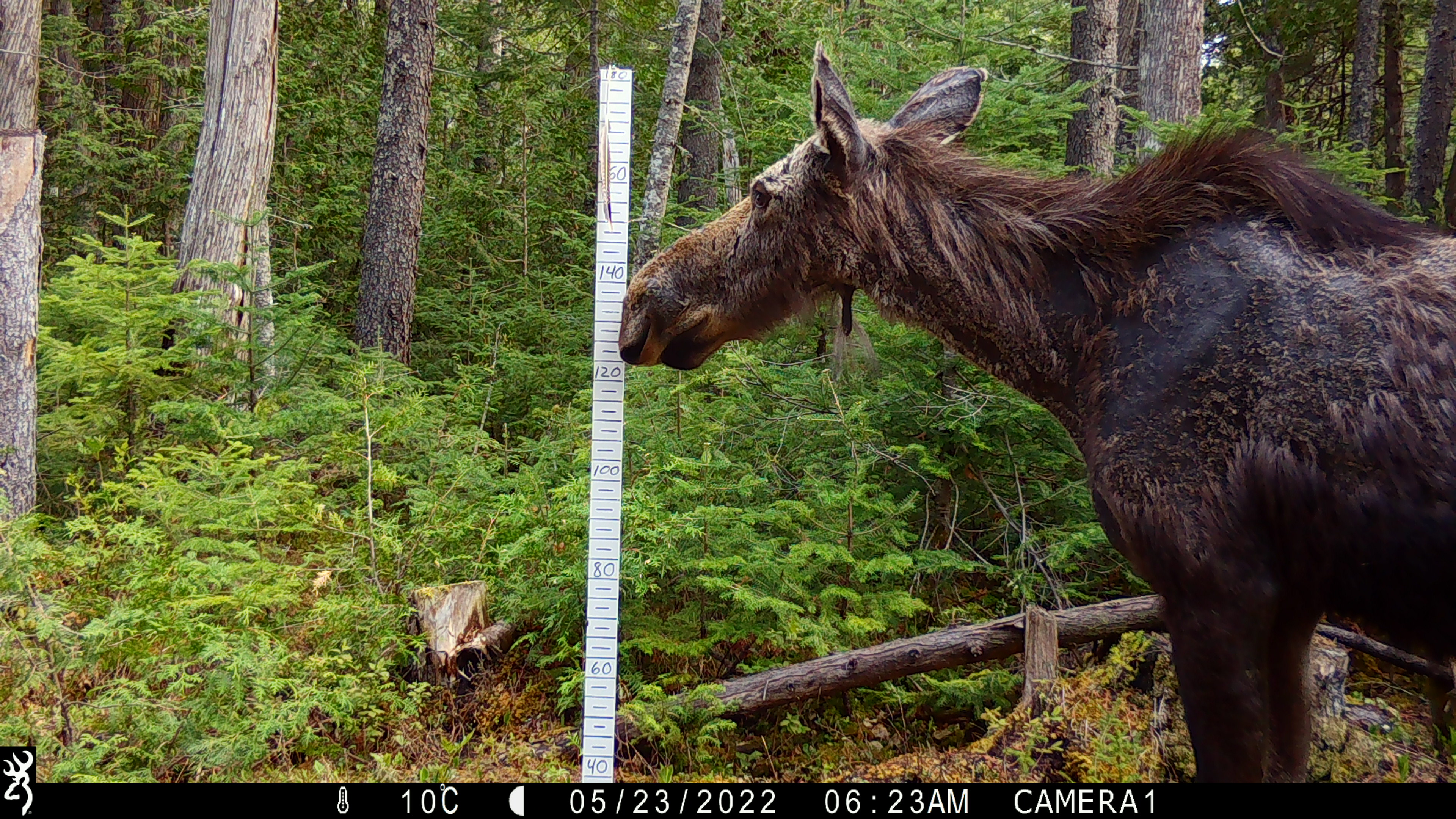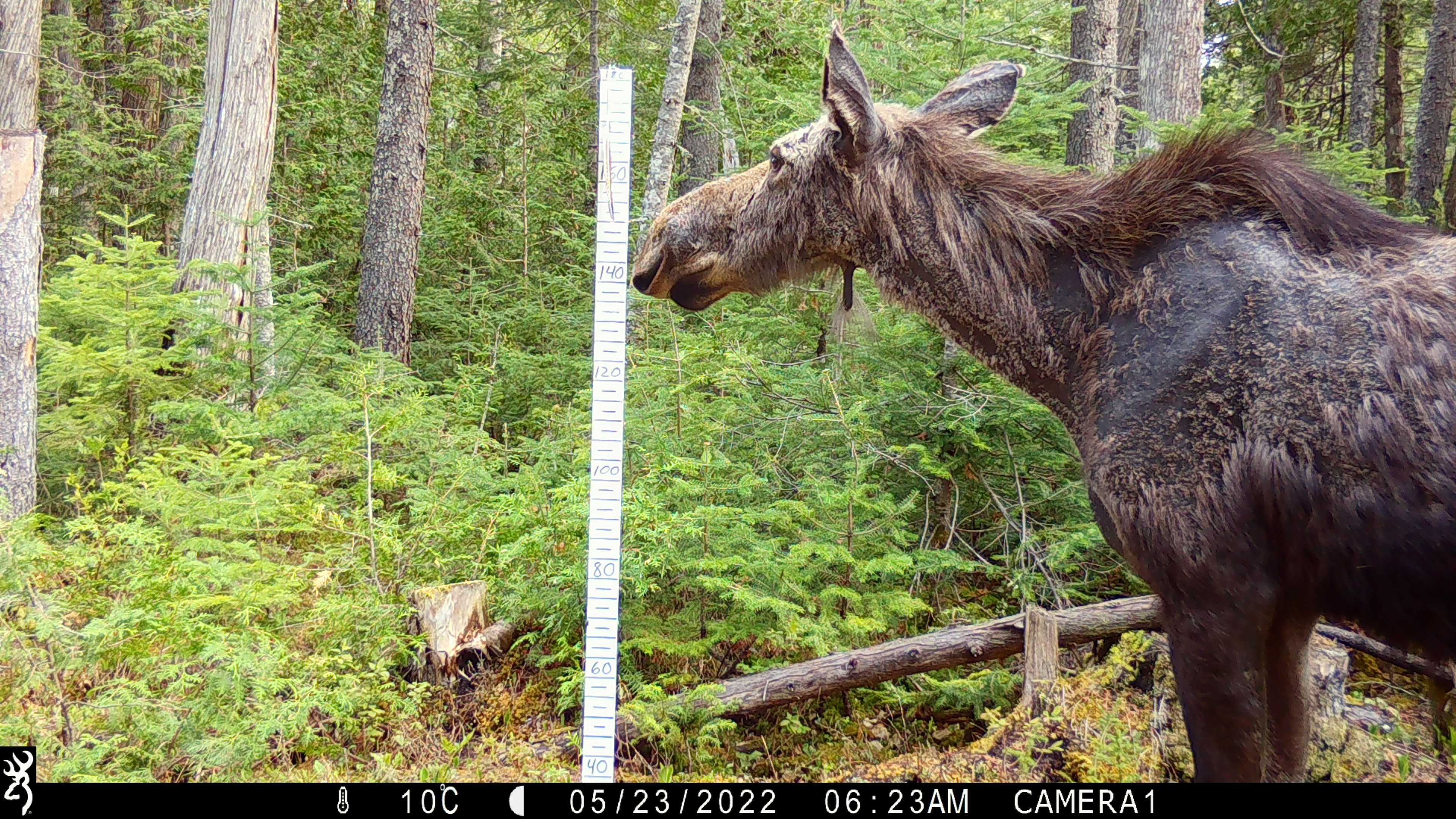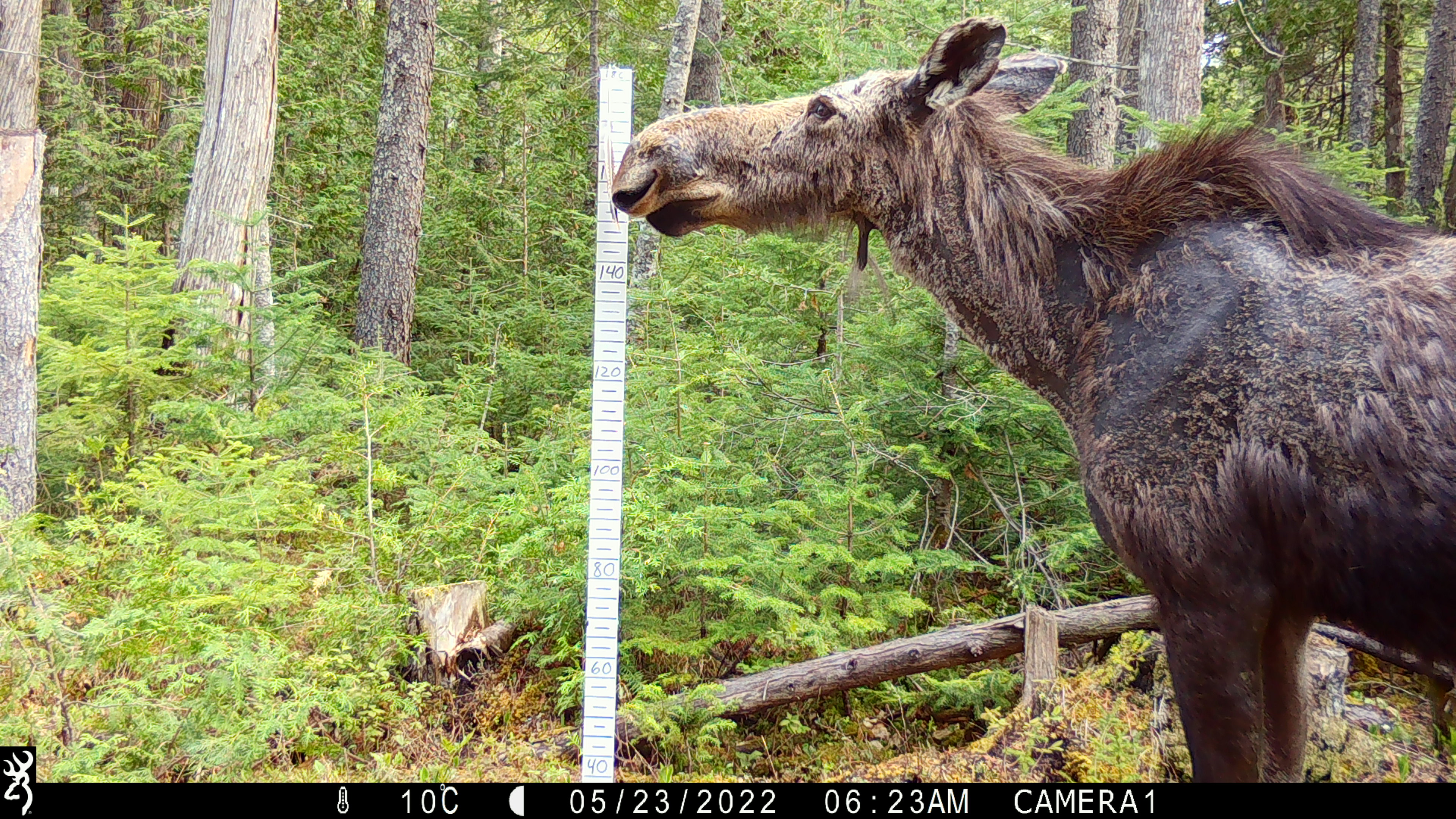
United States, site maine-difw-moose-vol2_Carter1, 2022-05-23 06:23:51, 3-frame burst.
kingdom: Animalia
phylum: Chordata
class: Mammalia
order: Artiodactyla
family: Cervidae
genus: Alces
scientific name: Alces alces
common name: moose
Moose (Alces alces).